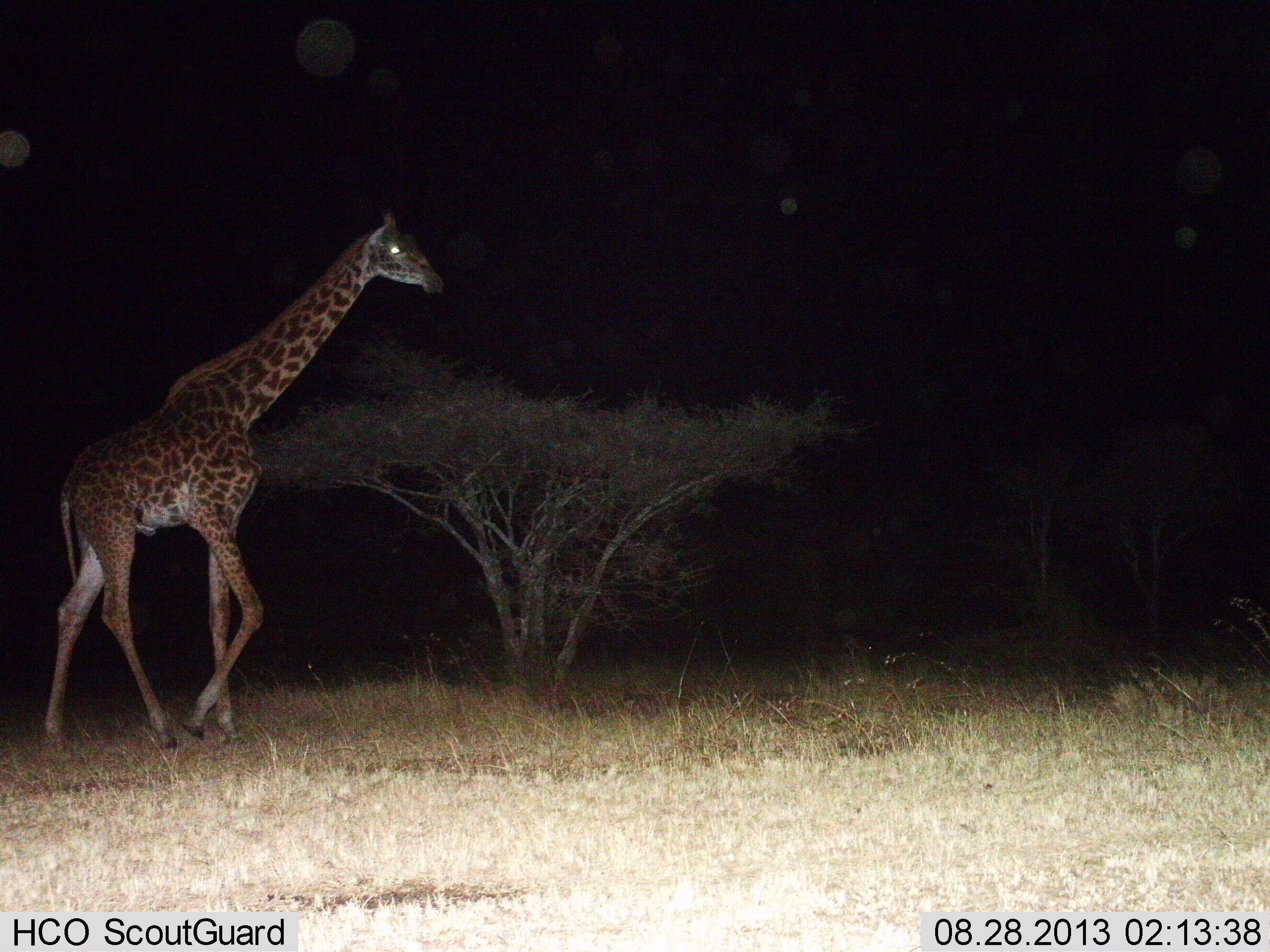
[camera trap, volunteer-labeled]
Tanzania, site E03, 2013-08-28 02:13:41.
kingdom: Animalia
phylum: Chordata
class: Mammalia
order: Artiodactyla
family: Giraffidae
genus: Giraffa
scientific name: Giraffa camelopardalis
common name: giraffe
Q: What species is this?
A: Giraffe (Giraffa camelopardalis).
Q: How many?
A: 1.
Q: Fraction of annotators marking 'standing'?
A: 17%.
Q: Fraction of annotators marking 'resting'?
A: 0%.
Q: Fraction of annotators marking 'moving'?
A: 83%.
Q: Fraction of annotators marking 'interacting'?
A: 0%.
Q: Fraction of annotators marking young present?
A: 0%.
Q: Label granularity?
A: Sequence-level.